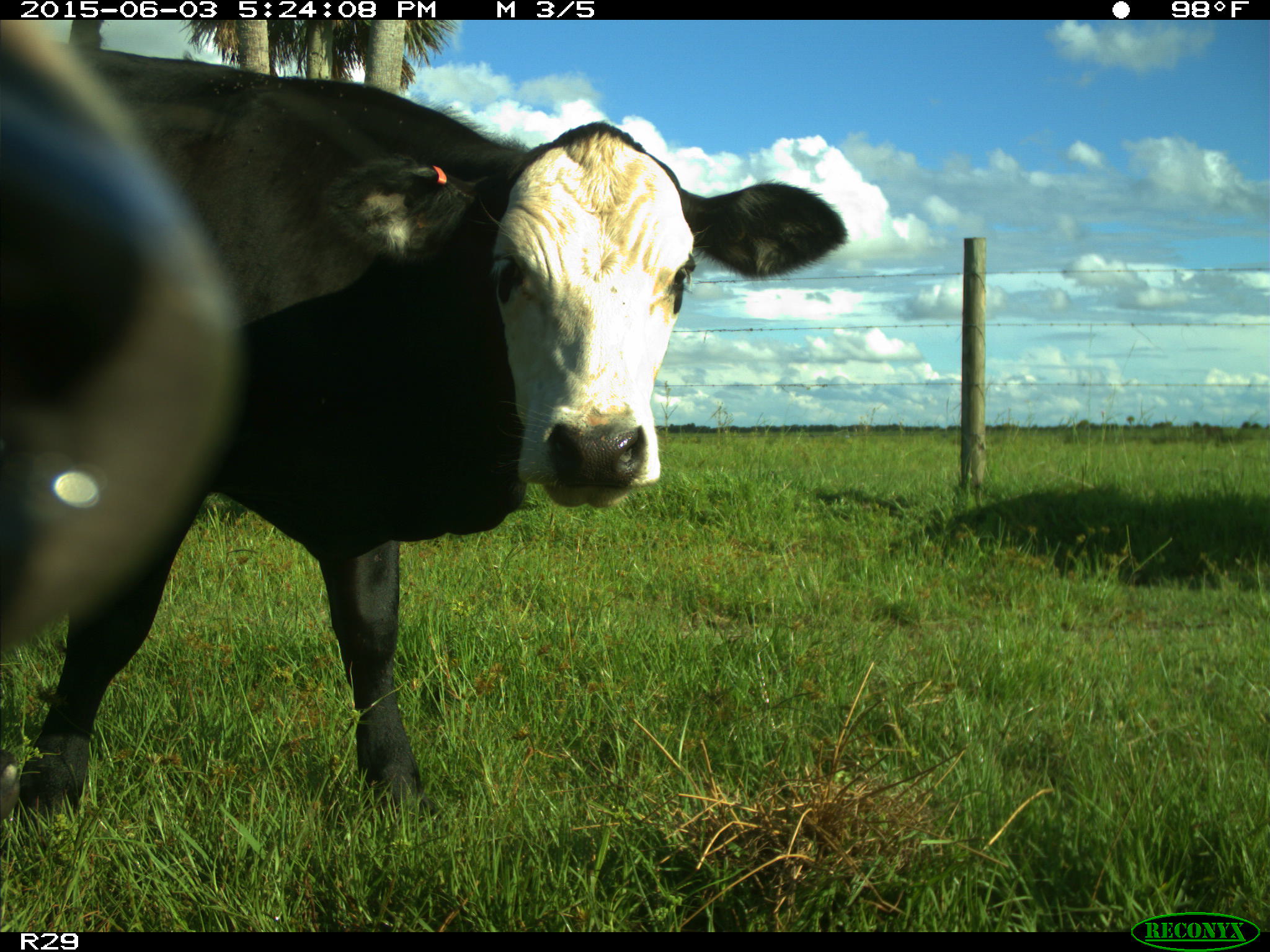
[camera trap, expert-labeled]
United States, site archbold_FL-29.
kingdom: Animalia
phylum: Chordata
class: Mammalia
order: Artiodactyla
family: Bovidae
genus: Bos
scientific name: Bos taurus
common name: domestic cow